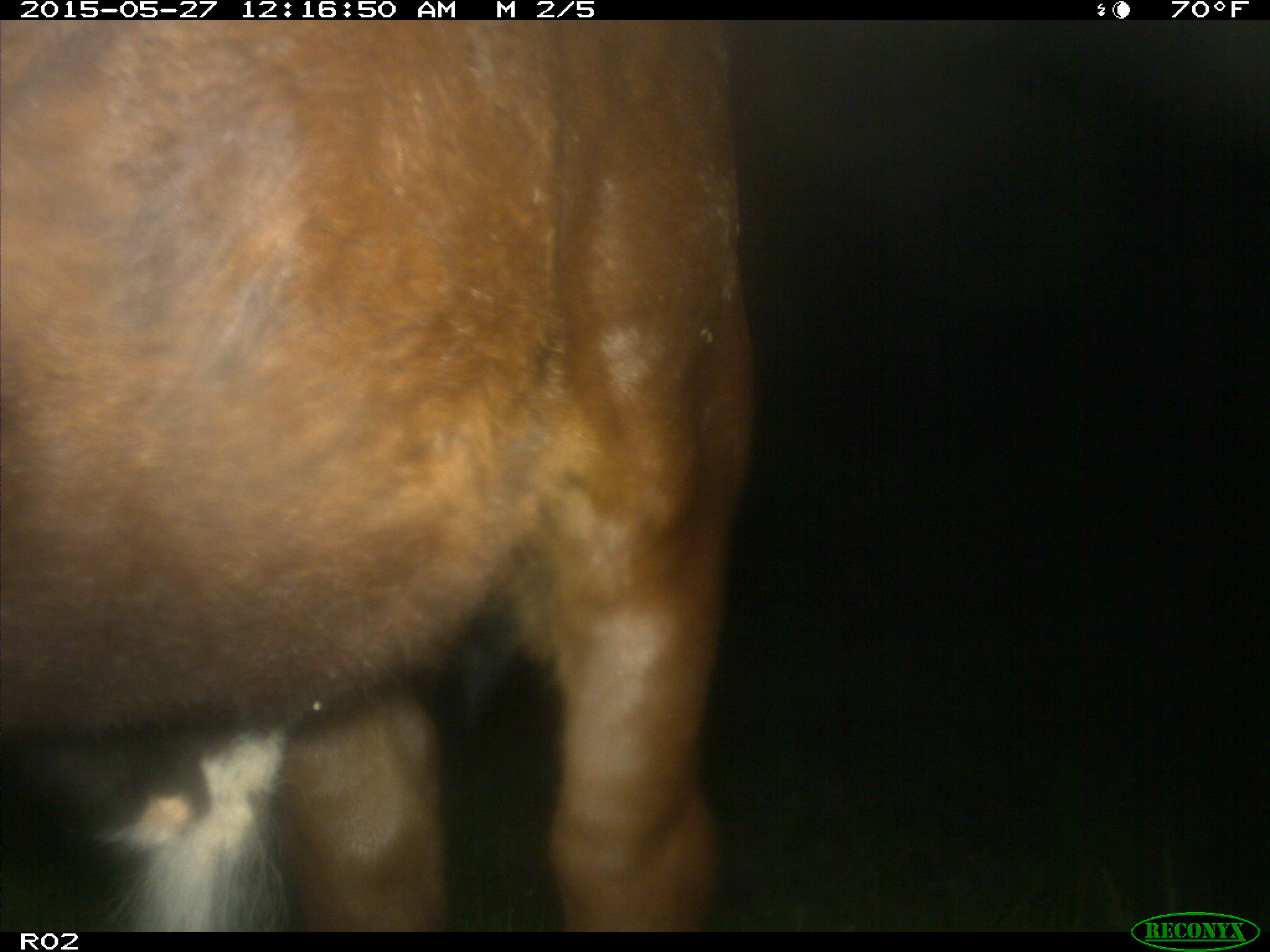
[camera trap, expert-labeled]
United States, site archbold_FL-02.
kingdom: Animalia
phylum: Chordata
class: Mammalia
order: Artiodactyla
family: Bovidae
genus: Bos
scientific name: Bos taurus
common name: domestic cow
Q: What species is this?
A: Bos taurus (domestic cow).